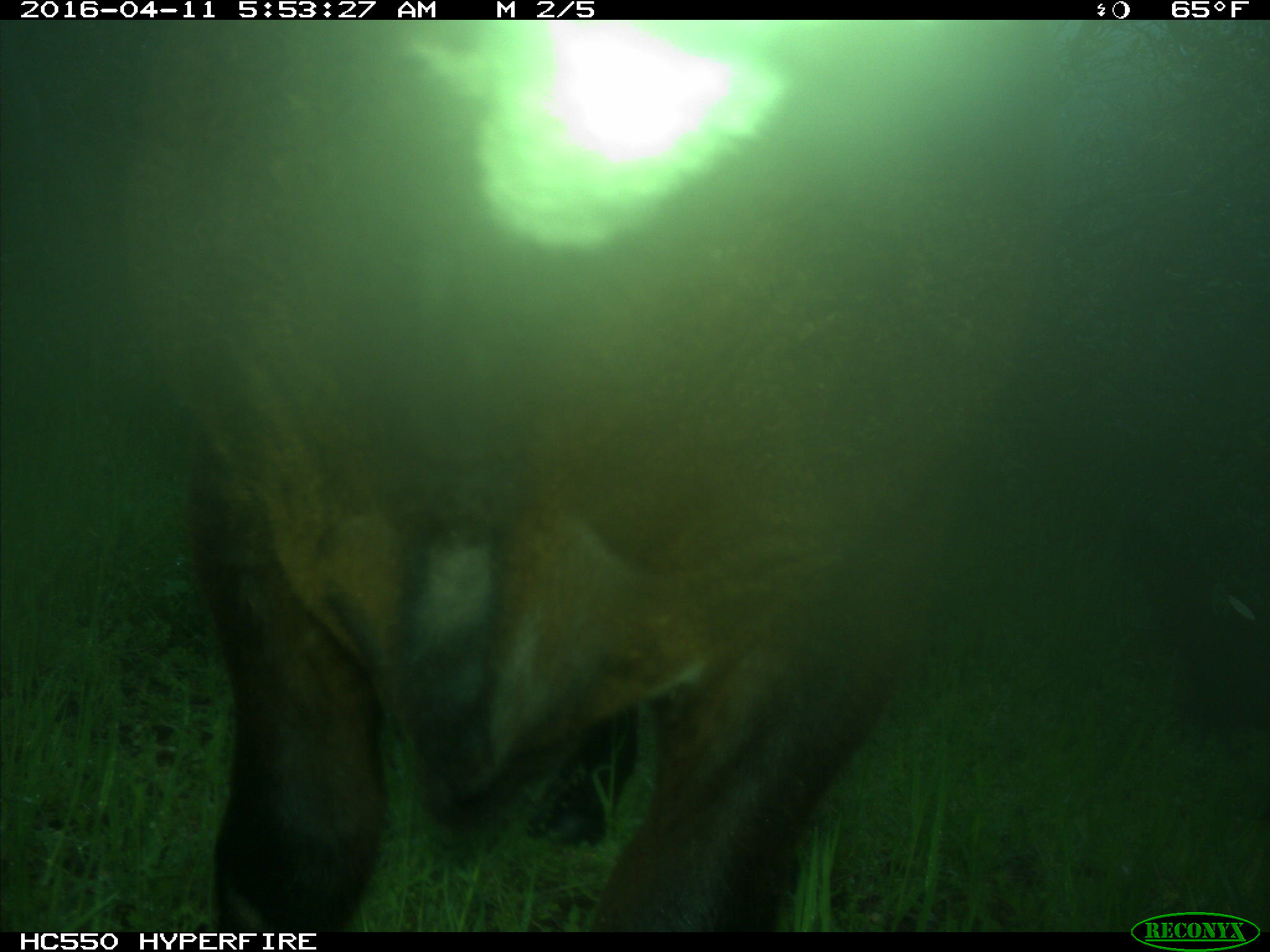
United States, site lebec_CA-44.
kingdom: Animalia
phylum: Chordata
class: Mammalia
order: Artiodactyla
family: Bovidae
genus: Bos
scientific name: Bos taurus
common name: domestic cow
Bos taurus (domestic cow).